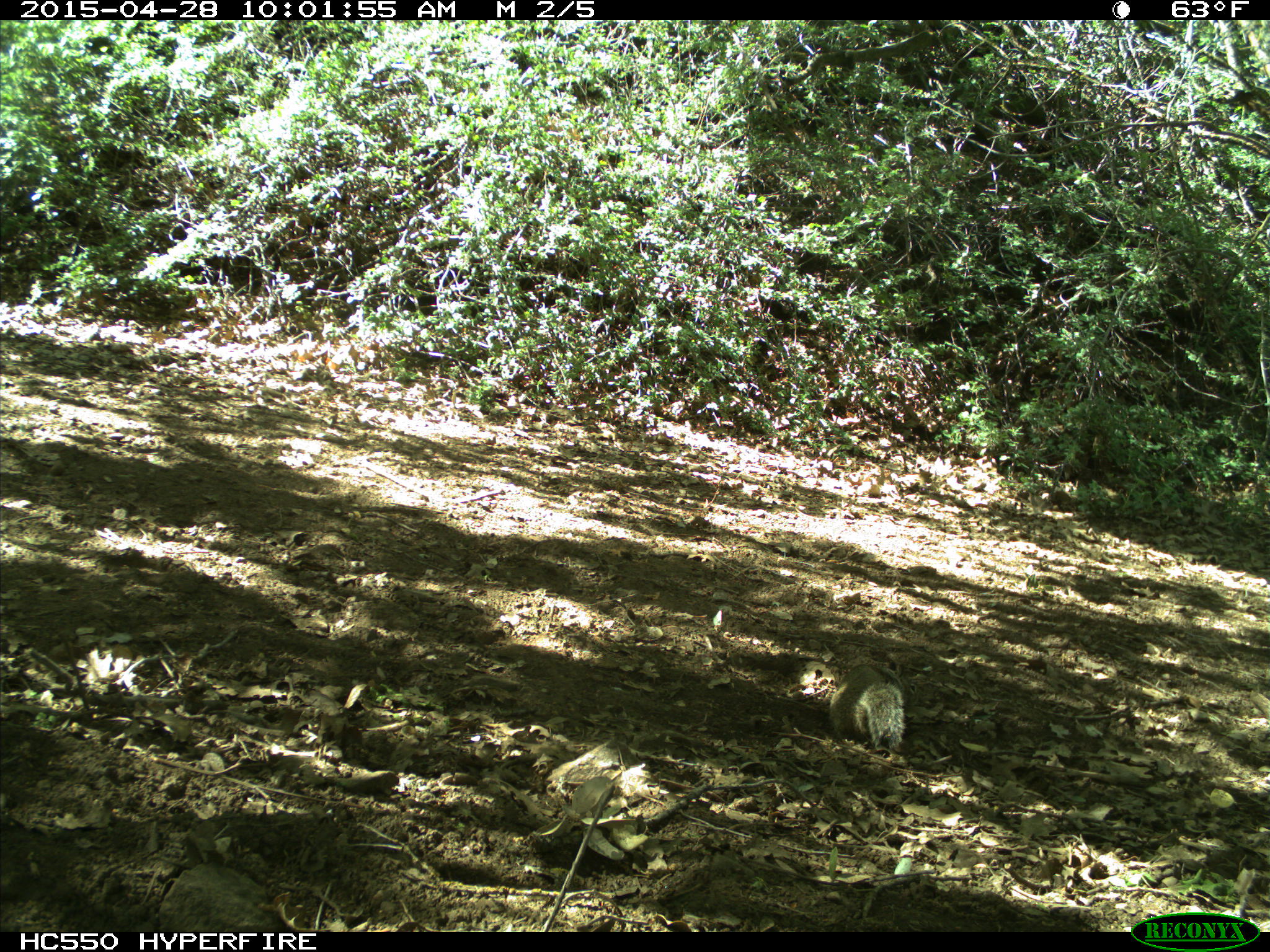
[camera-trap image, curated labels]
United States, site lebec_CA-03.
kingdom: Animalia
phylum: Chordata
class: Mammalia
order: Rodentia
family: Sciuridae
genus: Otospermophilus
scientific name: Otospermophilus beecheyi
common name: california ground squirrel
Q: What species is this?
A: Otospermophilus beecheyi (california ground squirrel).